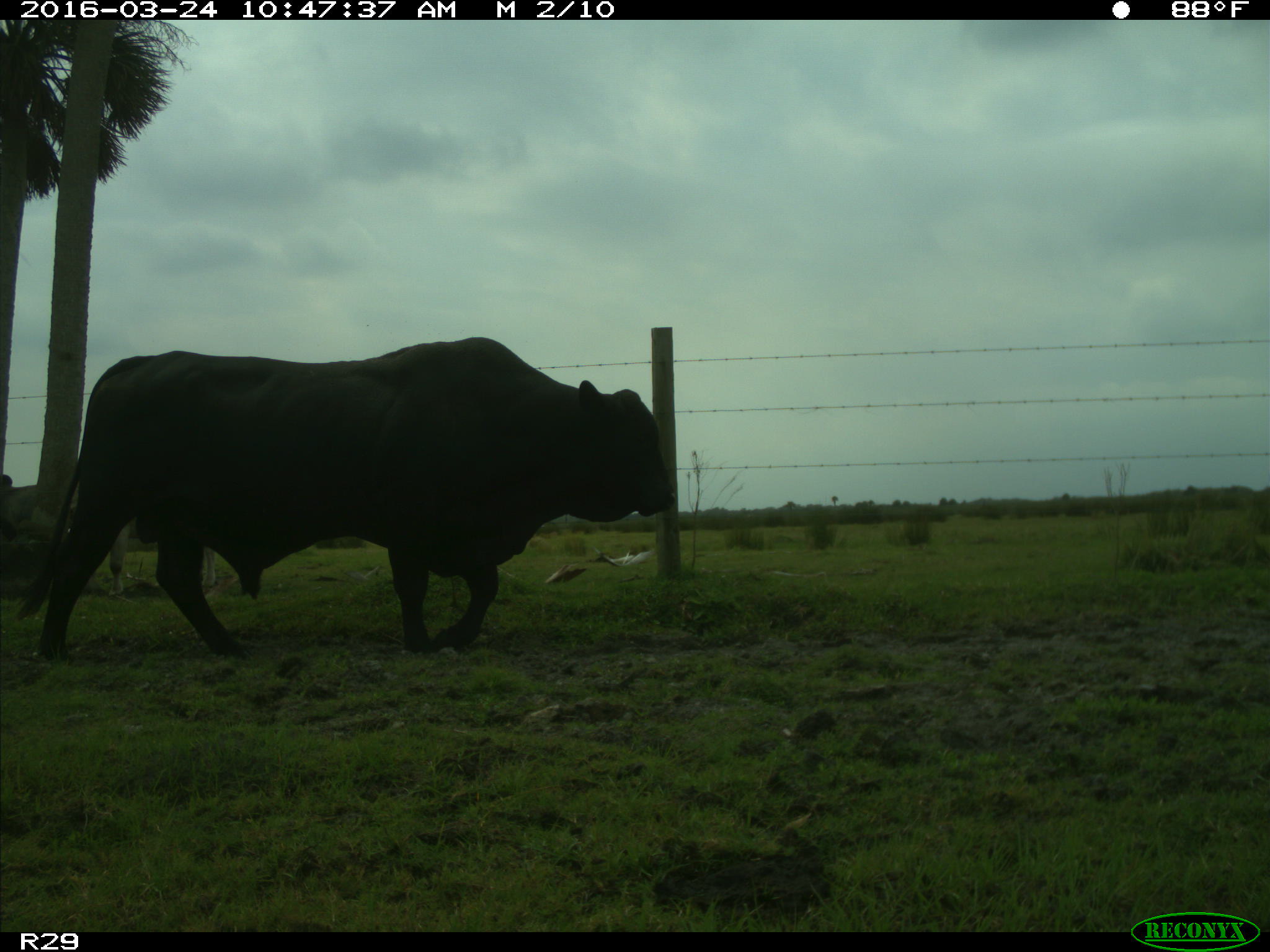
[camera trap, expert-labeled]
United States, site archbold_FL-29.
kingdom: Animalia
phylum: Chordata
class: Mammalia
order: Artiodactyla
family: Bovidae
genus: Bos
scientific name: Bos taurus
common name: domestic cow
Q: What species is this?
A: Bos taurus (domestic cow).